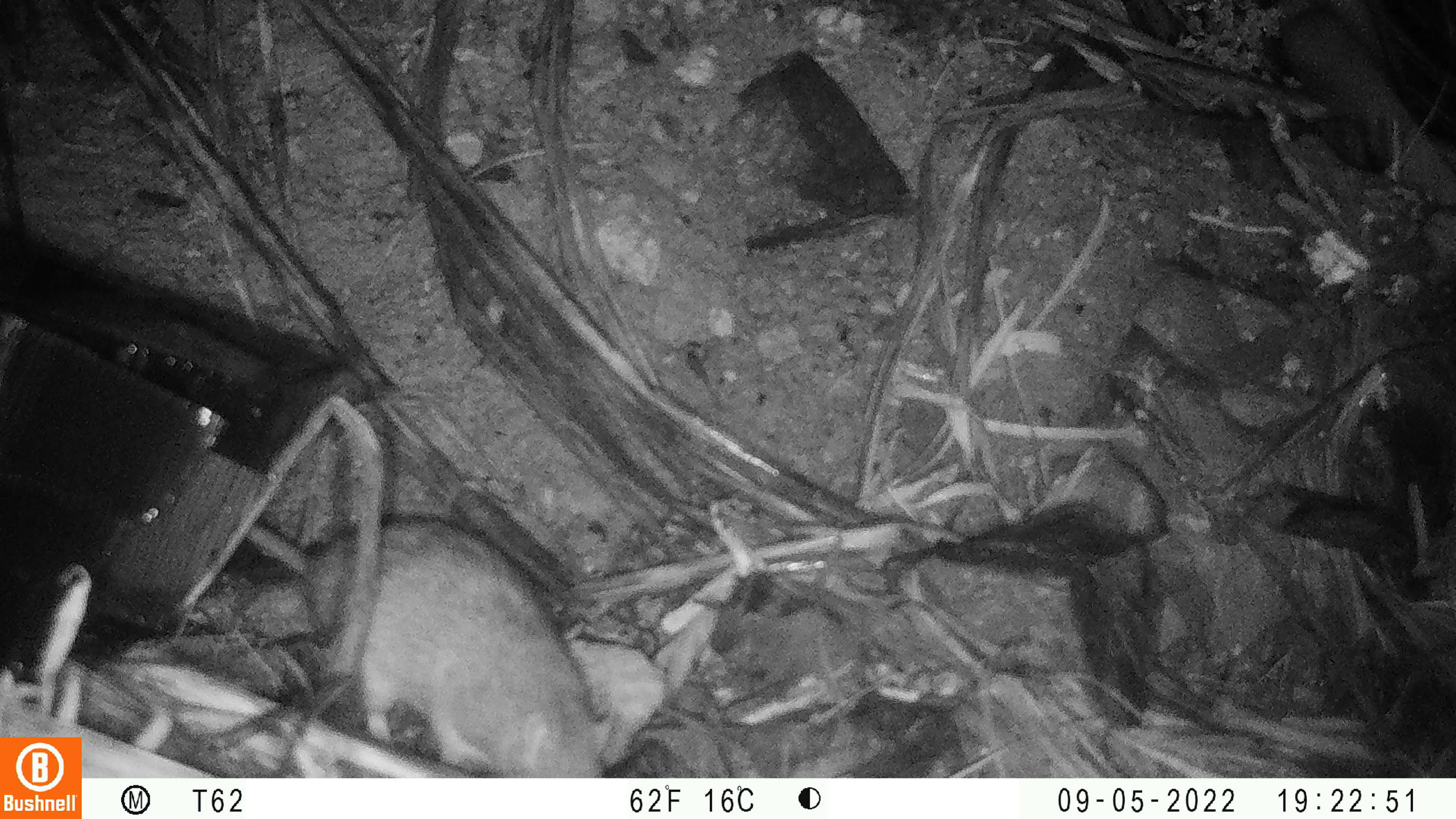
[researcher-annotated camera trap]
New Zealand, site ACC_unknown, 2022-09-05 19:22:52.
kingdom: Animalia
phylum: Chordata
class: Mammalia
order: Rodentia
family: Muridae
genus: Rattus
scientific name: Rattus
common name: rat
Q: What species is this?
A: Rat (Rattus).